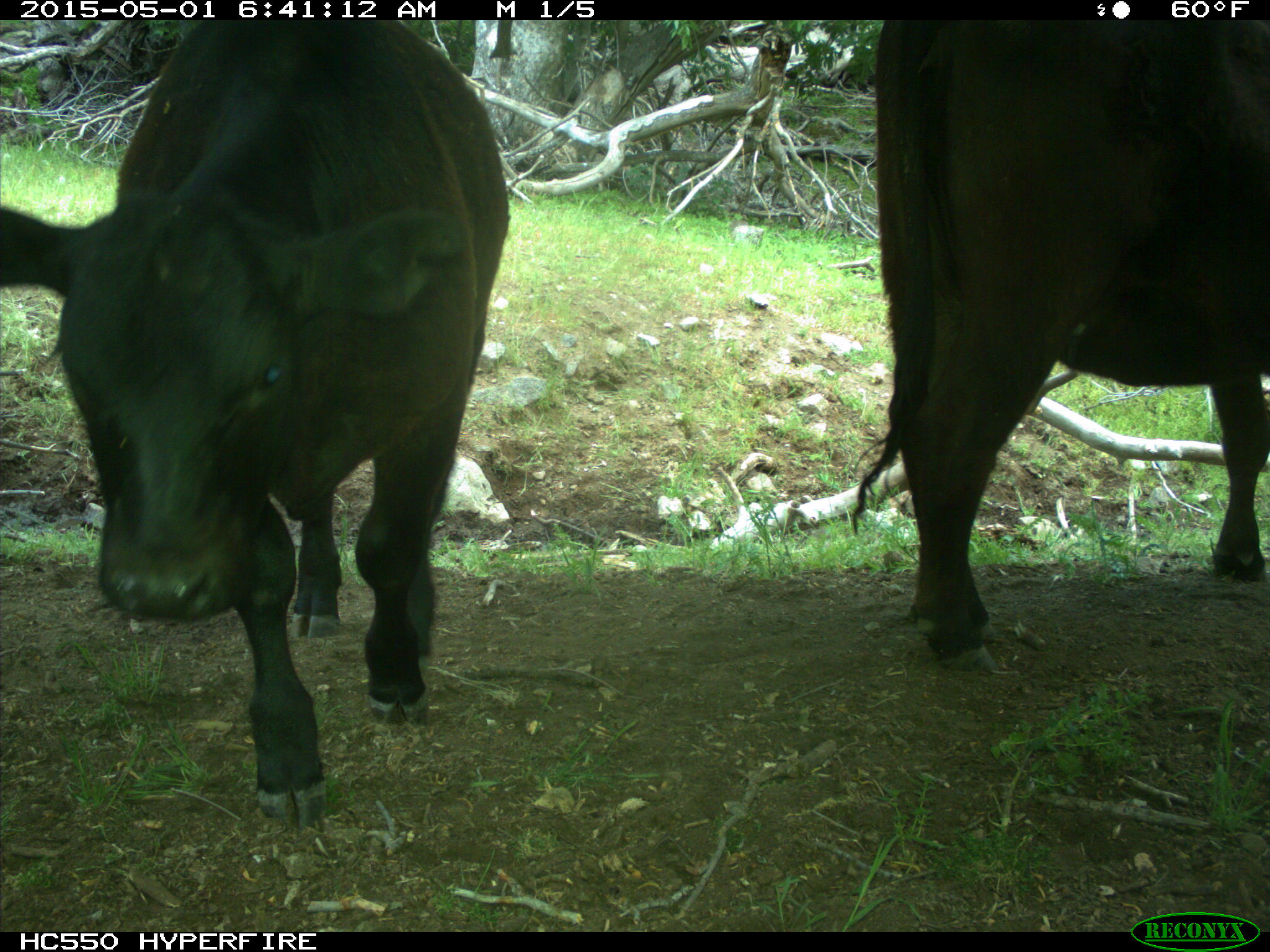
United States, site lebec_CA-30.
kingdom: Animalia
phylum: Chordata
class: Mammalia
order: Artiodactyla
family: Bovidae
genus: Bos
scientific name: Bos taurus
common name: domestic cow